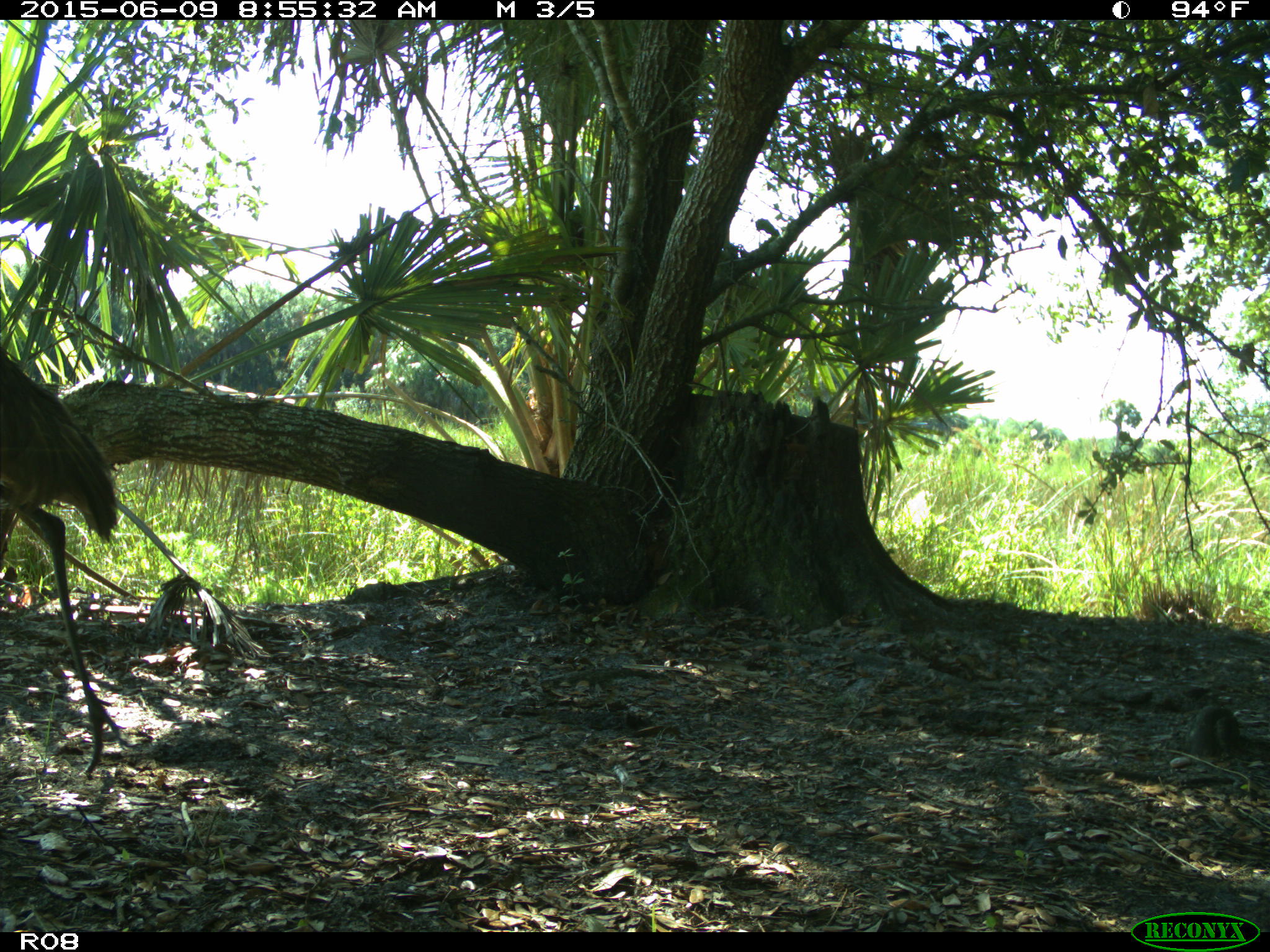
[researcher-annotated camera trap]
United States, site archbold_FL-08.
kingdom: Animalia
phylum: Chordata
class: Aves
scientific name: Aves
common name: birds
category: unidentified bird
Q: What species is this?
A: Unidentified bird (birds) (Aves).